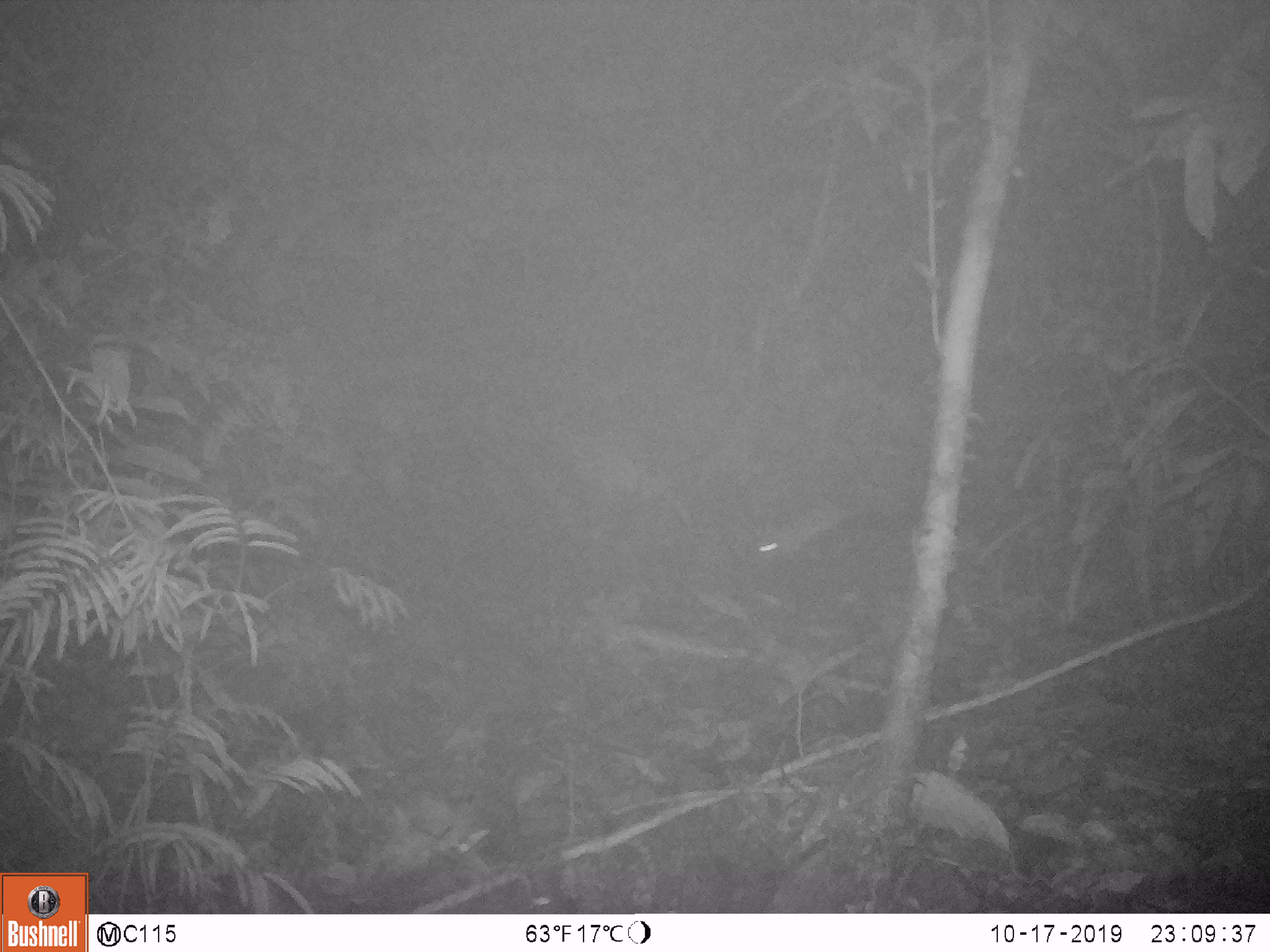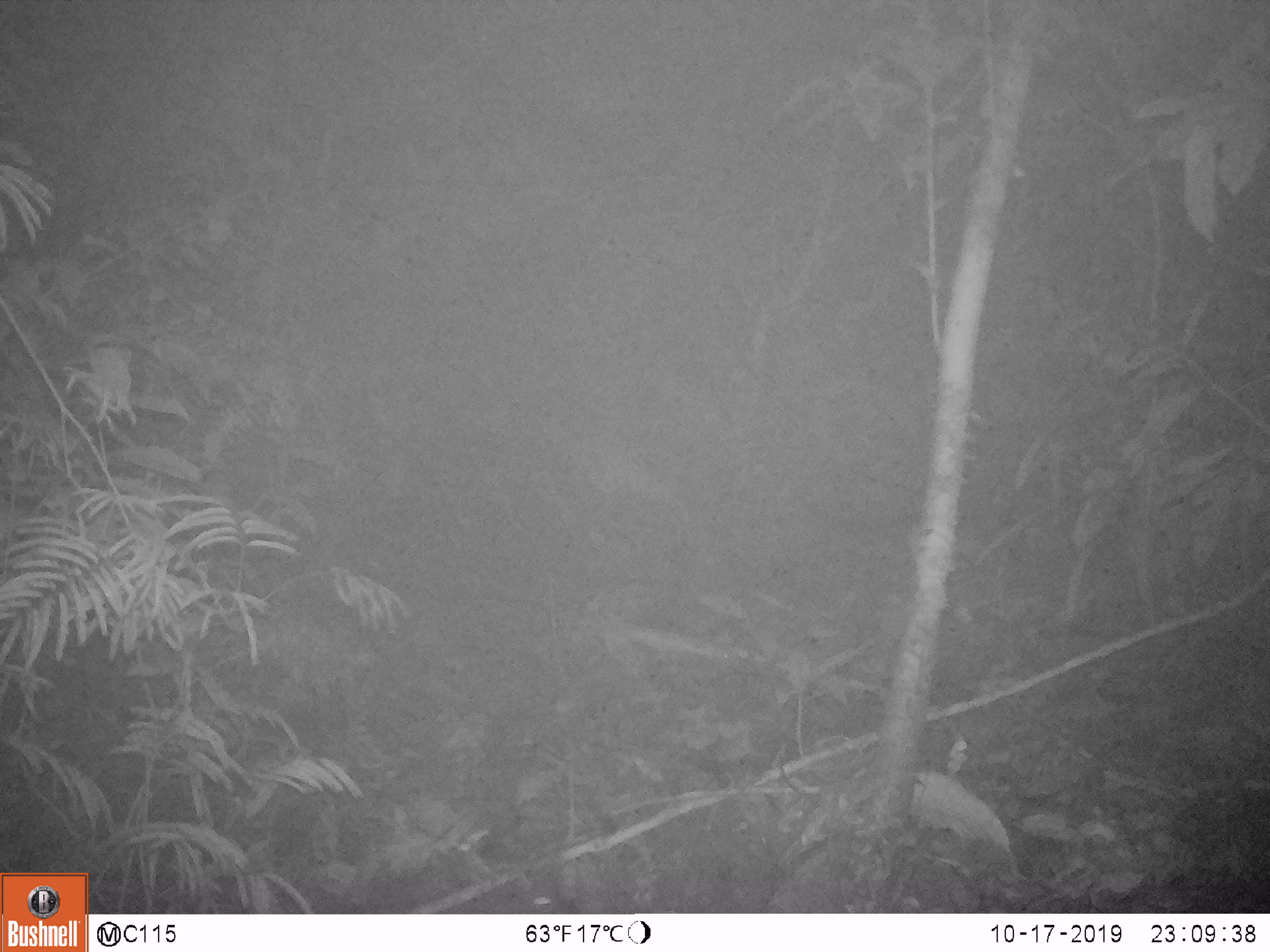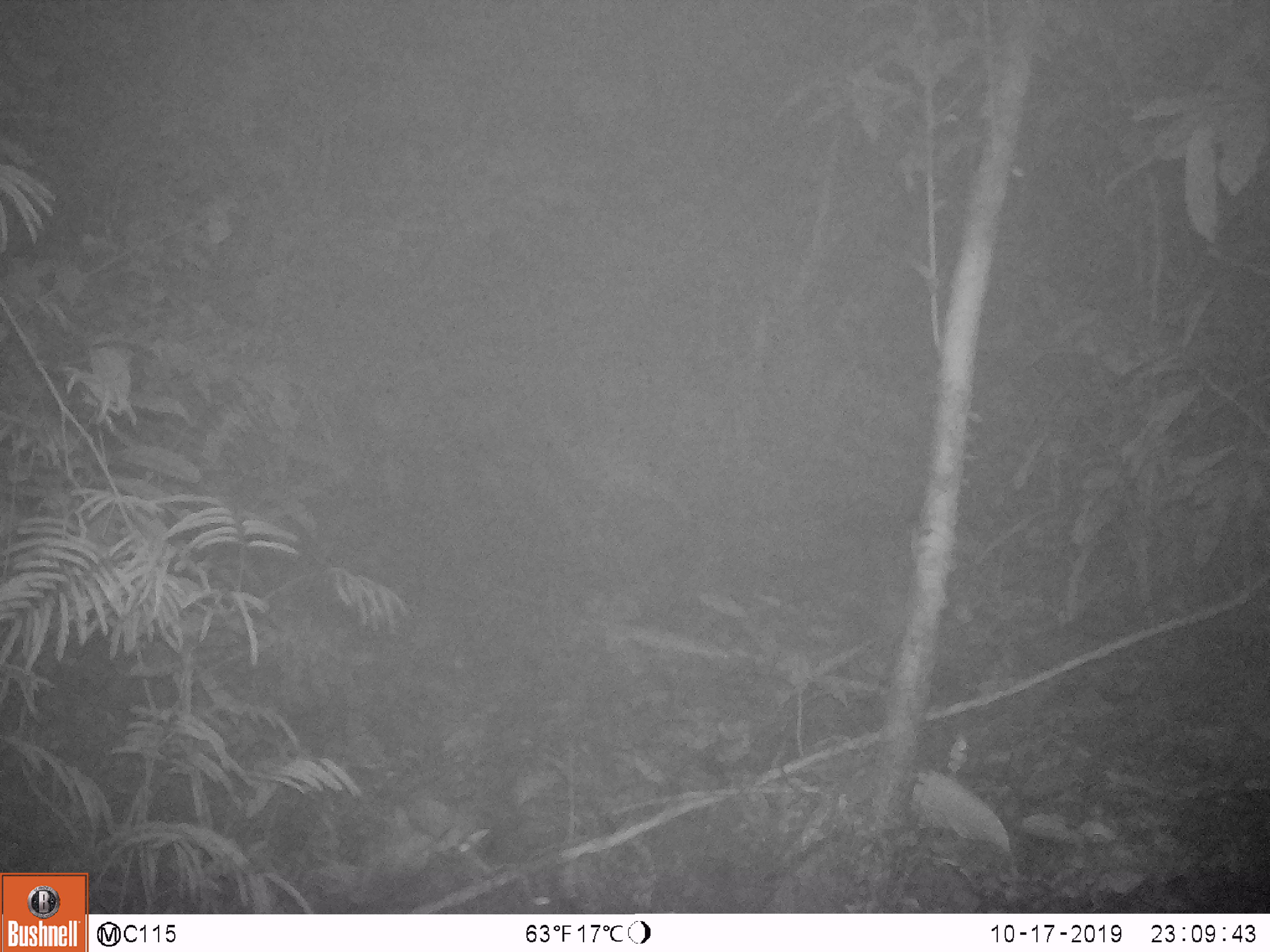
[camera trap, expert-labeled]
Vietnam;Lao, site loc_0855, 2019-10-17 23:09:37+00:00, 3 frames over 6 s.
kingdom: Animalia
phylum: Chordata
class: Mammalia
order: Rodentia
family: Muridae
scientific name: Muridae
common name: old-world mice and rats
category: unidentified murid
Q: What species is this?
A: Unidentified murid (old-world mice and rats) (Muridae).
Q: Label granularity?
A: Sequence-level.